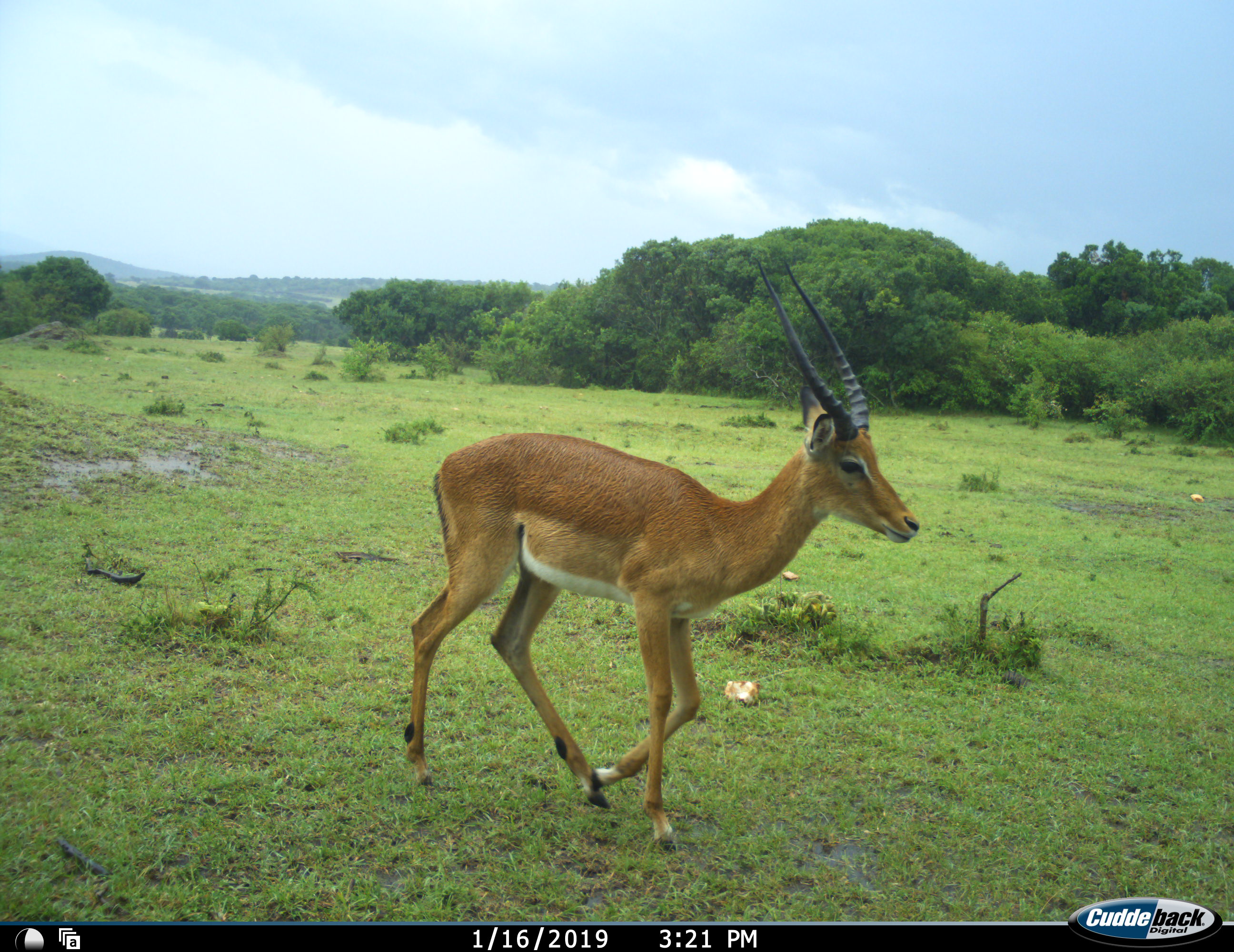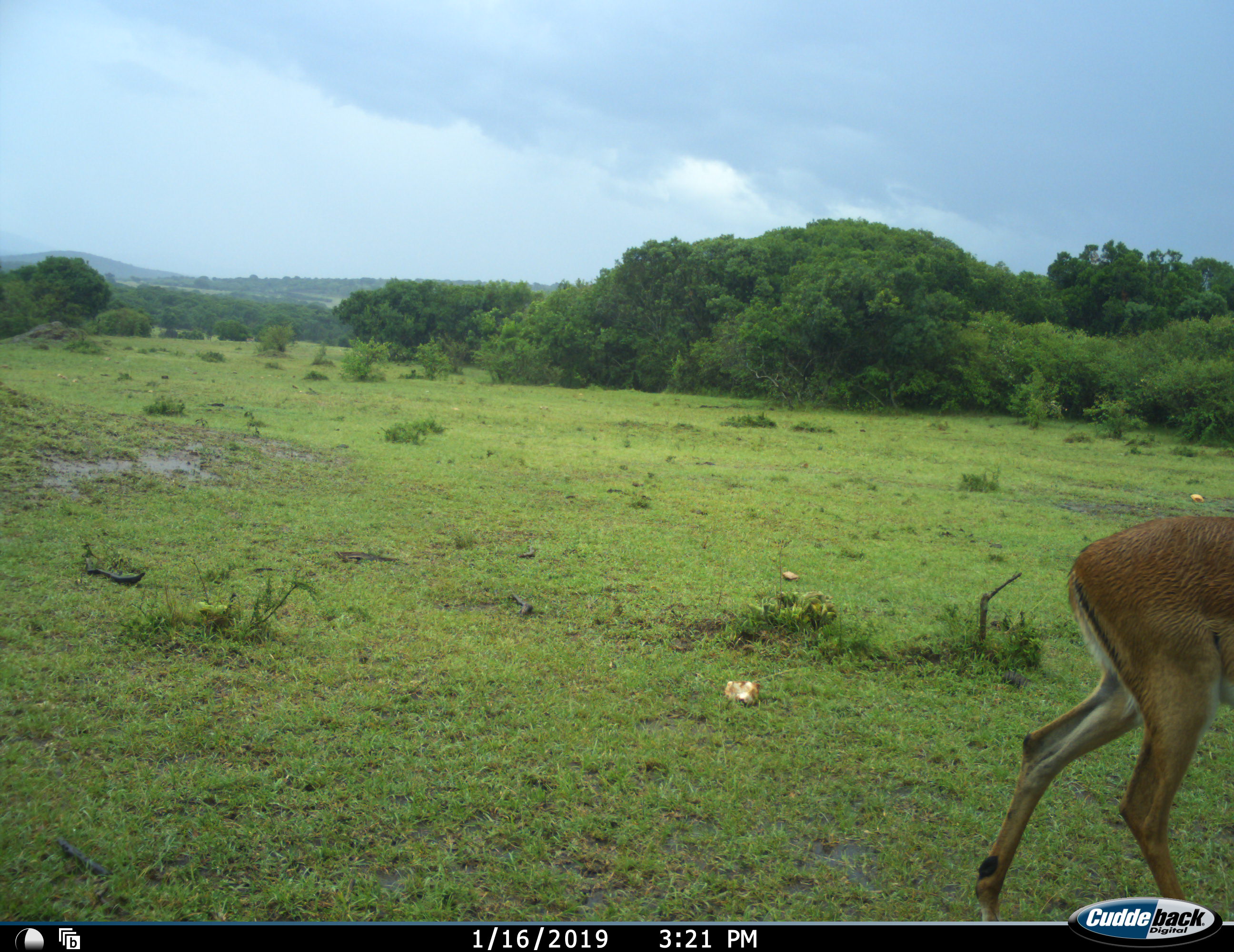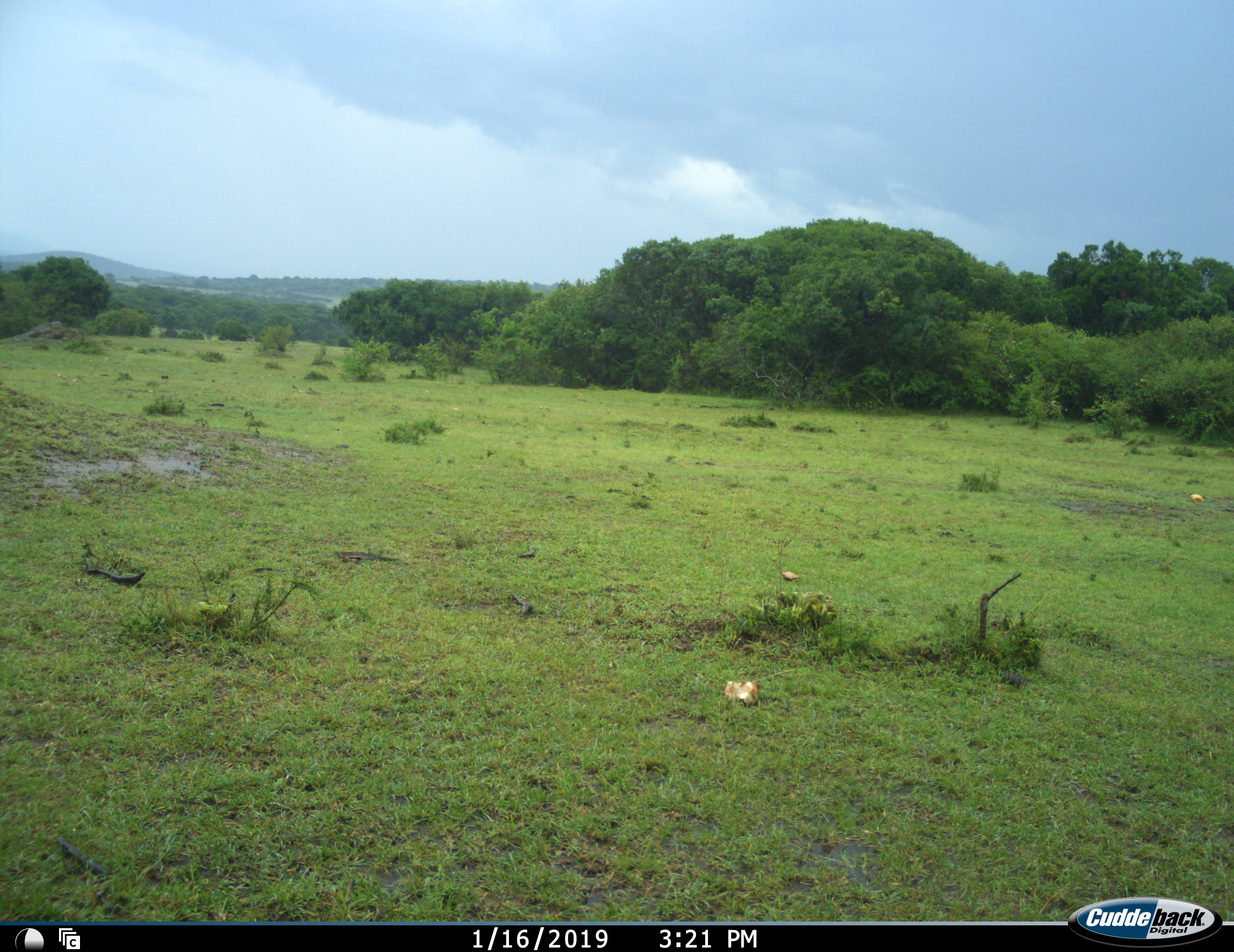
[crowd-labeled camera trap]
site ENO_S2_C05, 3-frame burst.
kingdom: Animalia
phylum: Chordata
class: Mammalia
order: Artiodactyla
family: Bovidae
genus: Aepyceros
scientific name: Aepyceros melampus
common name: impala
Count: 1.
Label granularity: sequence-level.